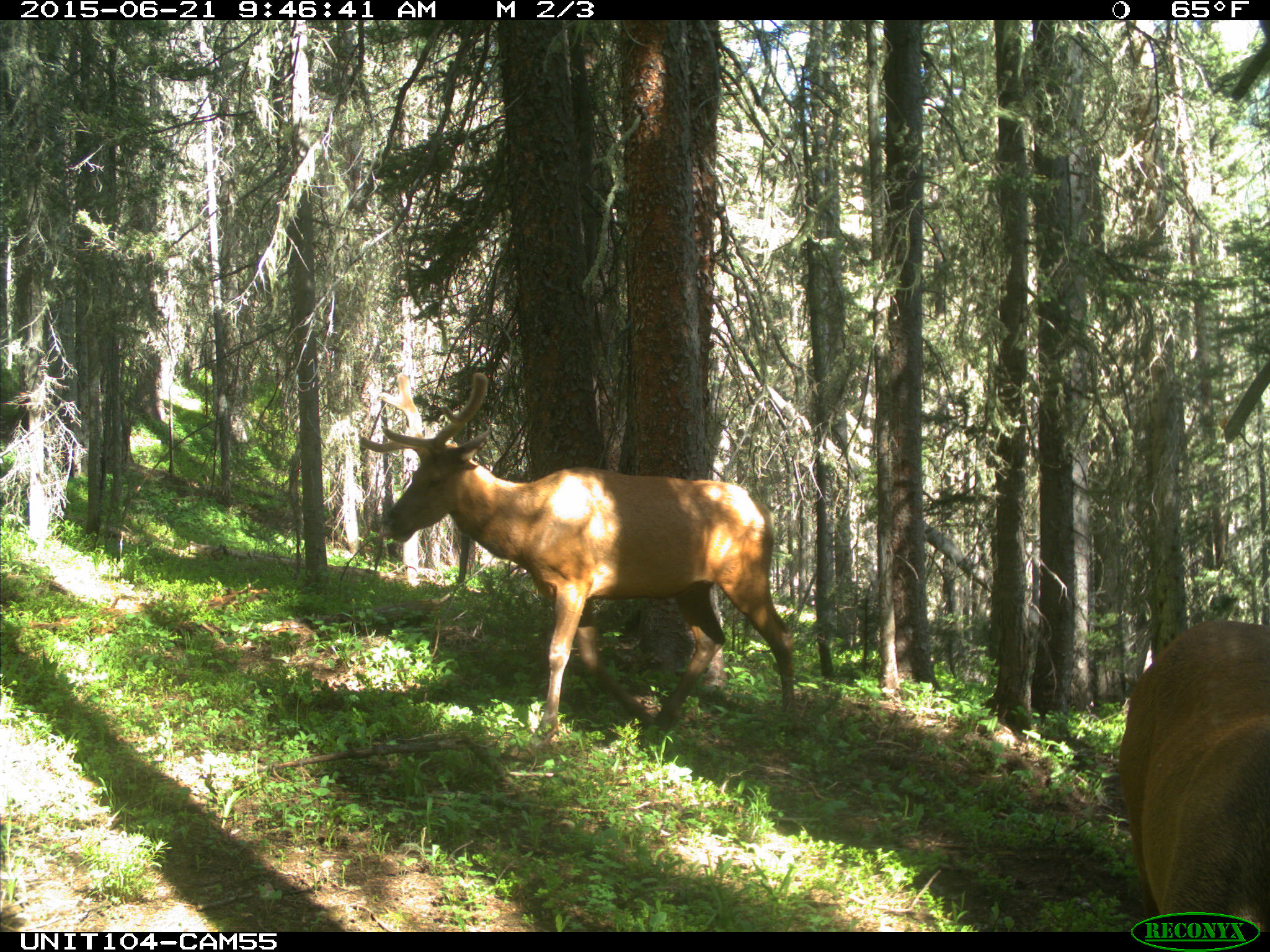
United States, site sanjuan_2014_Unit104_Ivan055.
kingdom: Animalia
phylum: Chordata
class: Mammalia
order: Artiodactyla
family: Cervidae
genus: Cervus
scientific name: Cervus elaphus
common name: red deer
Cervus elaphus (red deer).